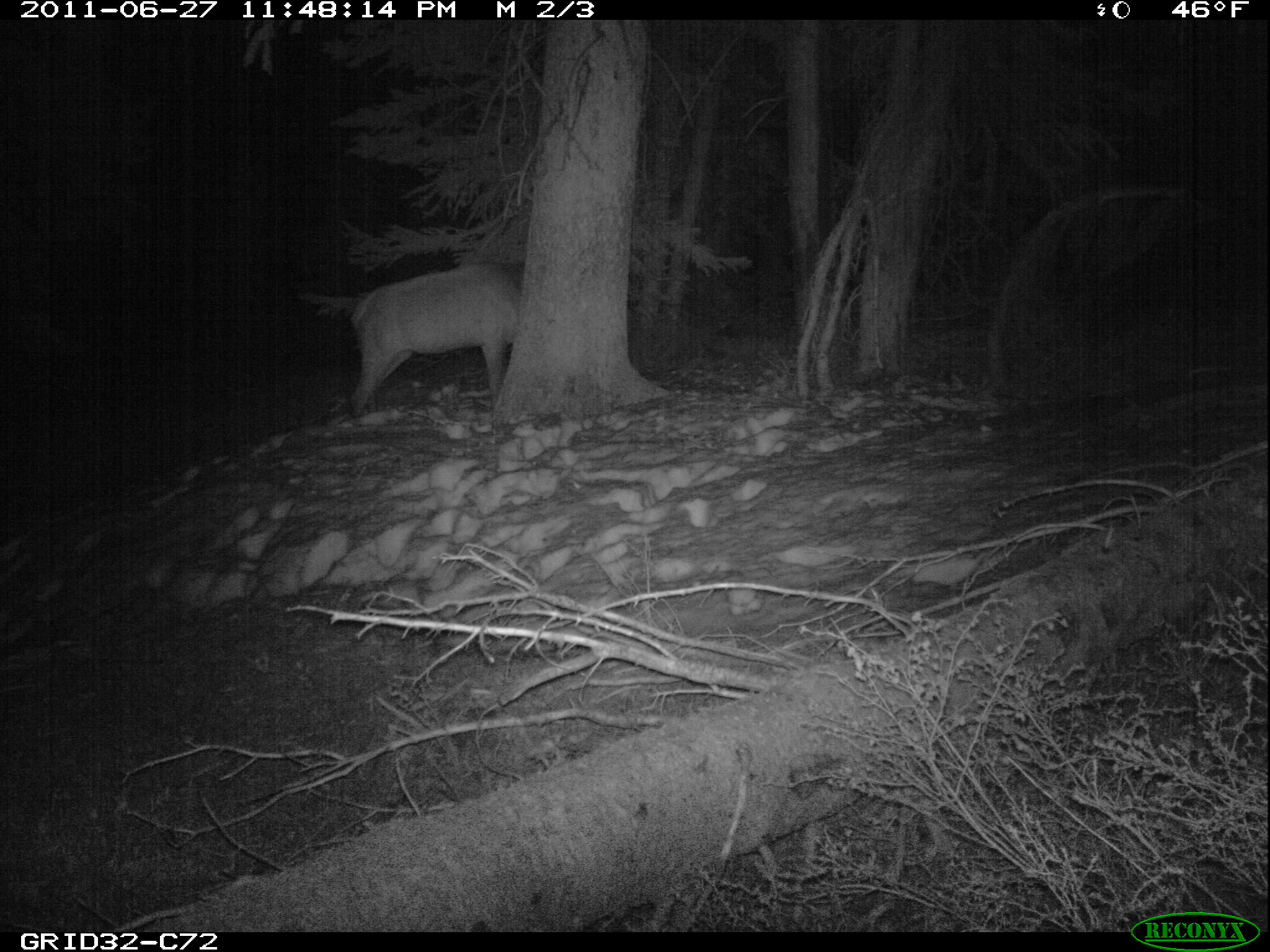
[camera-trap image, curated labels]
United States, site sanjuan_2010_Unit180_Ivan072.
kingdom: Animalia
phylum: Chordata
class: Mammalia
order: Artiodactyla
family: Cervidae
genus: Cervus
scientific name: Cervus elaphus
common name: red deer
Cervus elaphus (red deer).